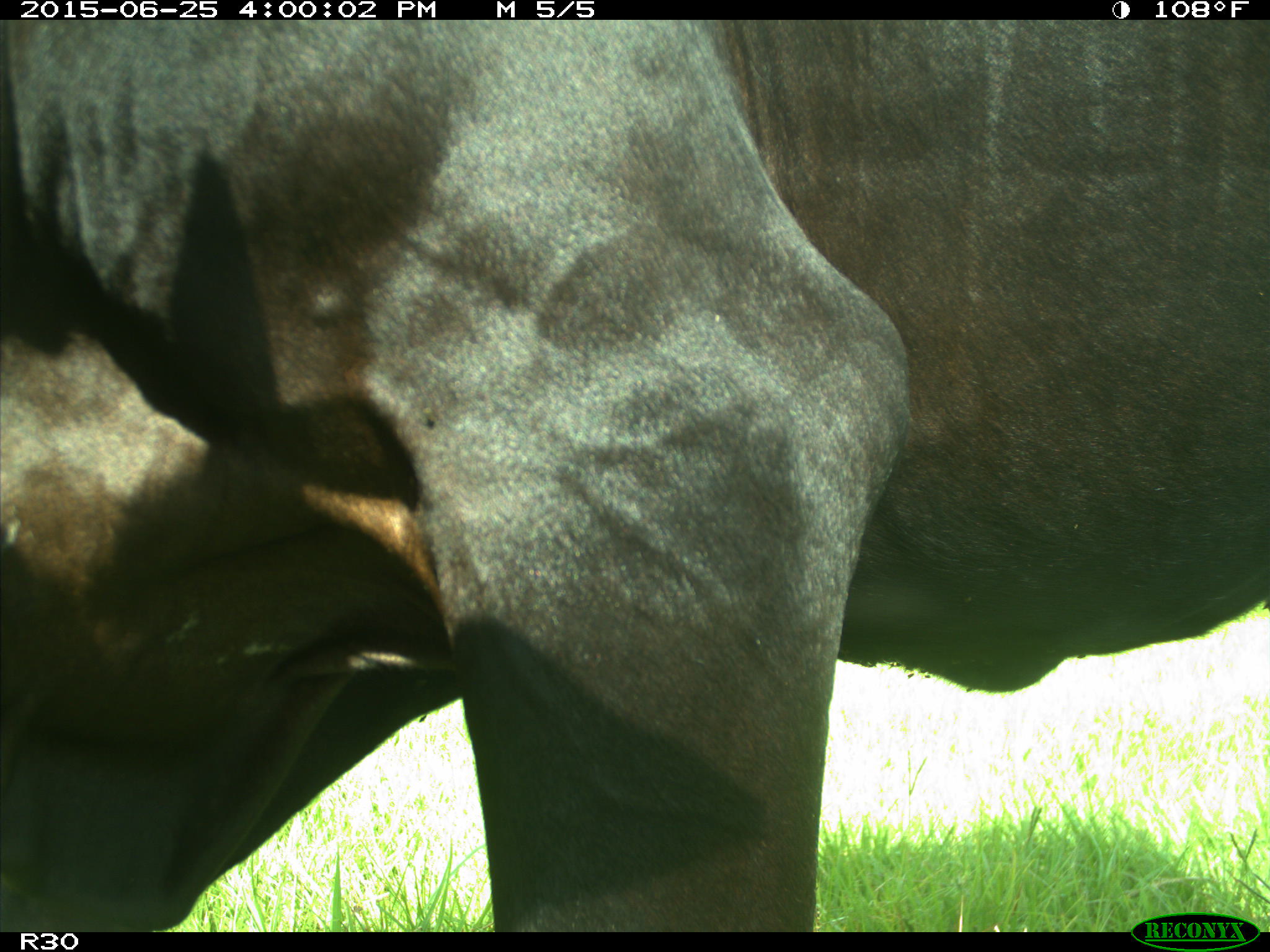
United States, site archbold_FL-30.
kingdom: Animalia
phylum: Chordata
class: Mammalia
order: Artiodactyla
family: Bovidae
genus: Bos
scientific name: Bos taurus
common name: domestic cow